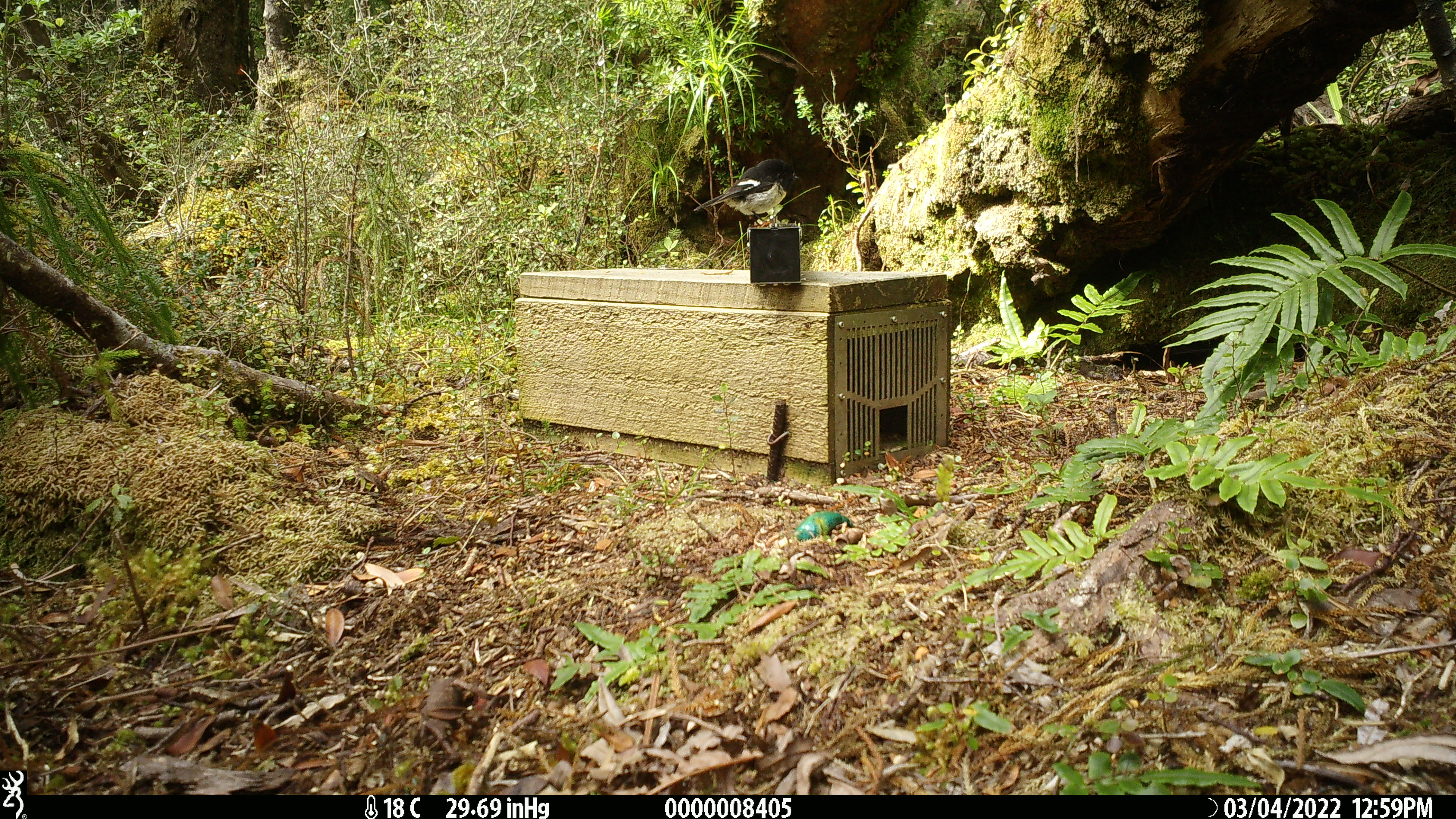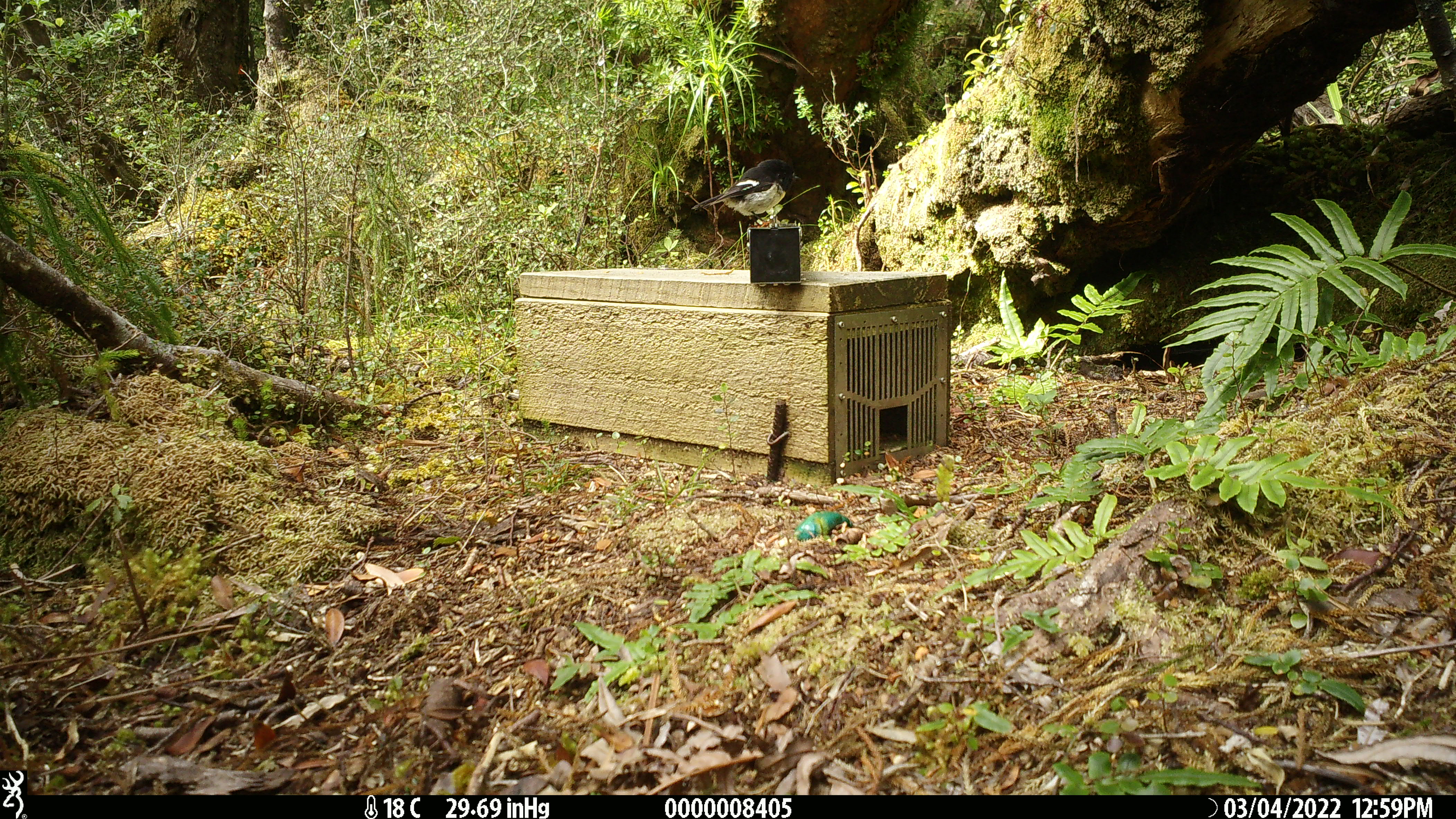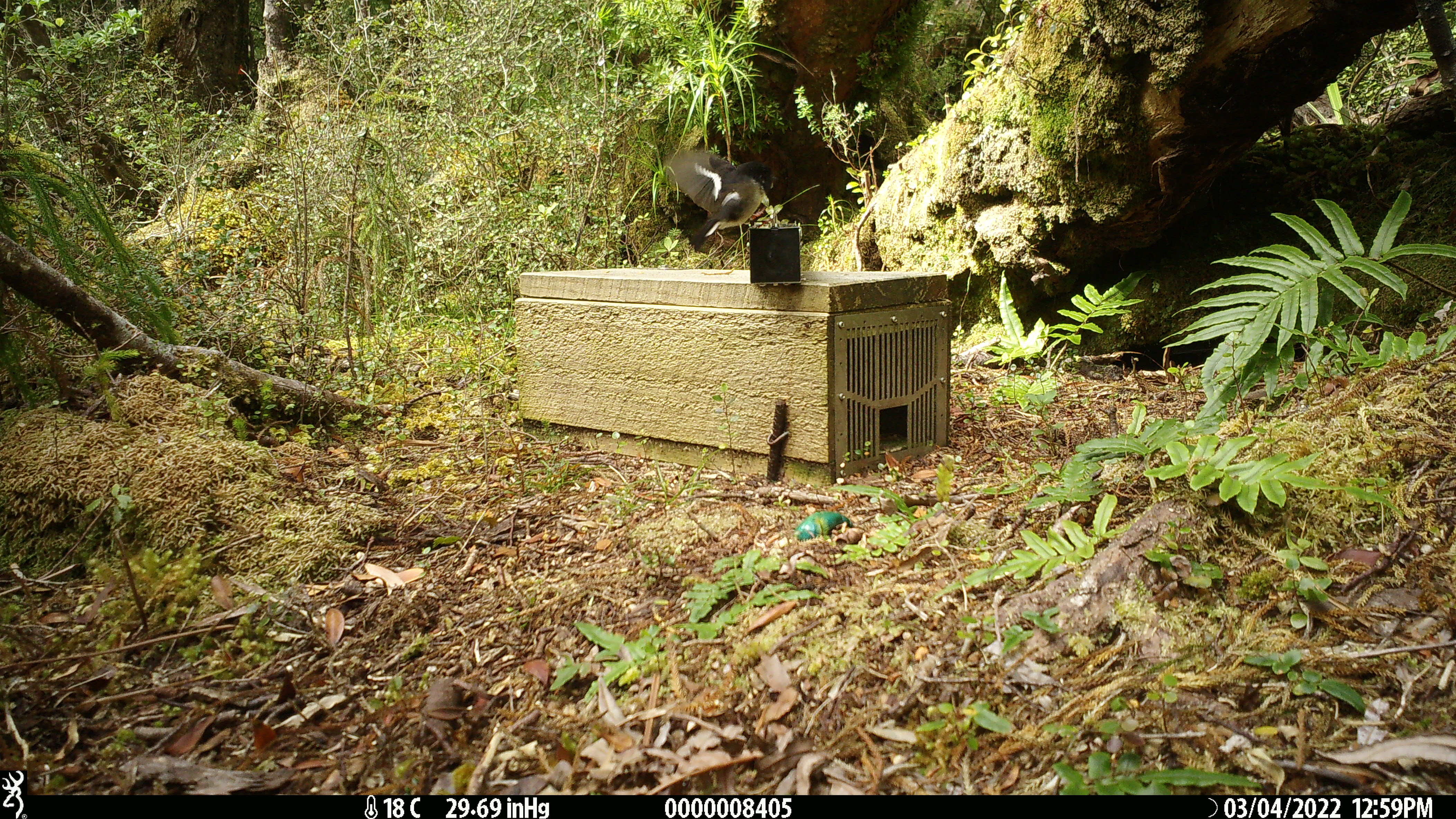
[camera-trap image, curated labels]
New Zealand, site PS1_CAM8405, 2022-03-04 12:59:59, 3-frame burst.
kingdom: Animalia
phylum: Chordata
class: Aves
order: Passeriformes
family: Petroicidae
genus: Petroica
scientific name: Petroica macrocephala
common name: tomtit